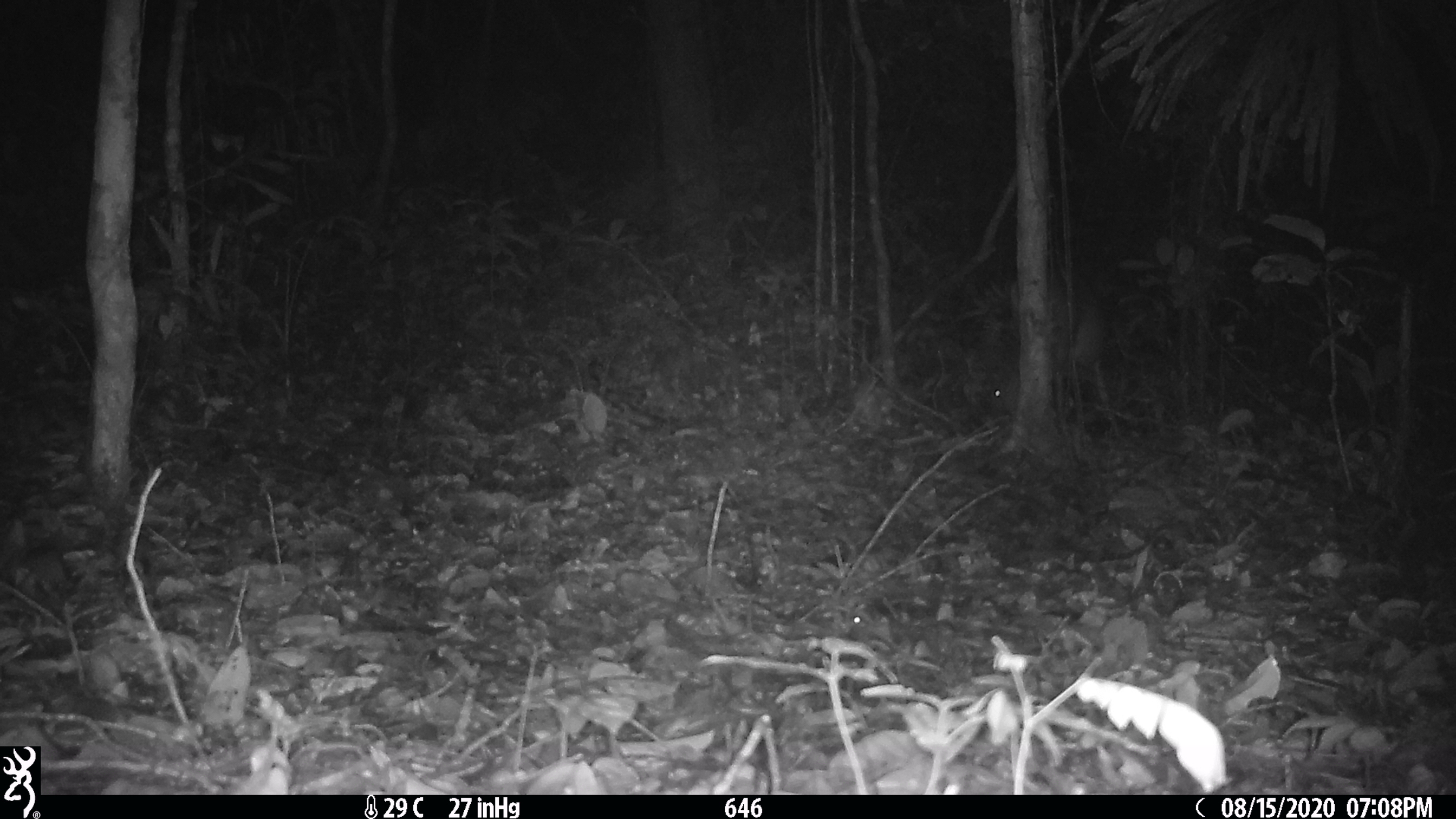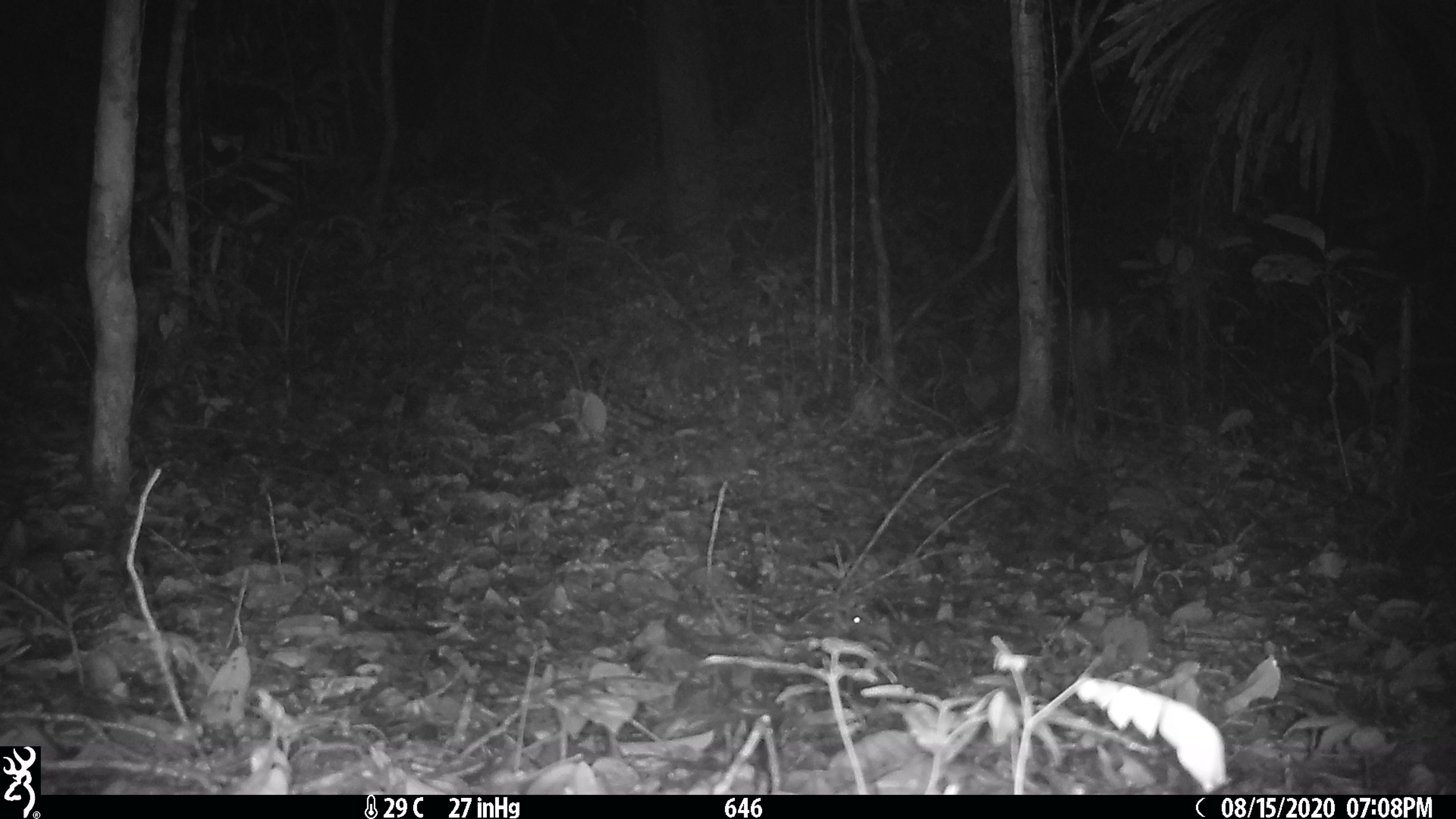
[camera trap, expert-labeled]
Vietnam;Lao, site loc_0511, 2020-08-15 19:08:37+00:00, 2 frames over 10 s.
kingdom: Animalia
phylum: Chordata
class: Mammalia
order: Artiodactyla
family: Cervidae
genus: Muntiacus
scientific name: Muntiacus vuquangensis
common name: large-antlered muntjac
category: large antlered muntjac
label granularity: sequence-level